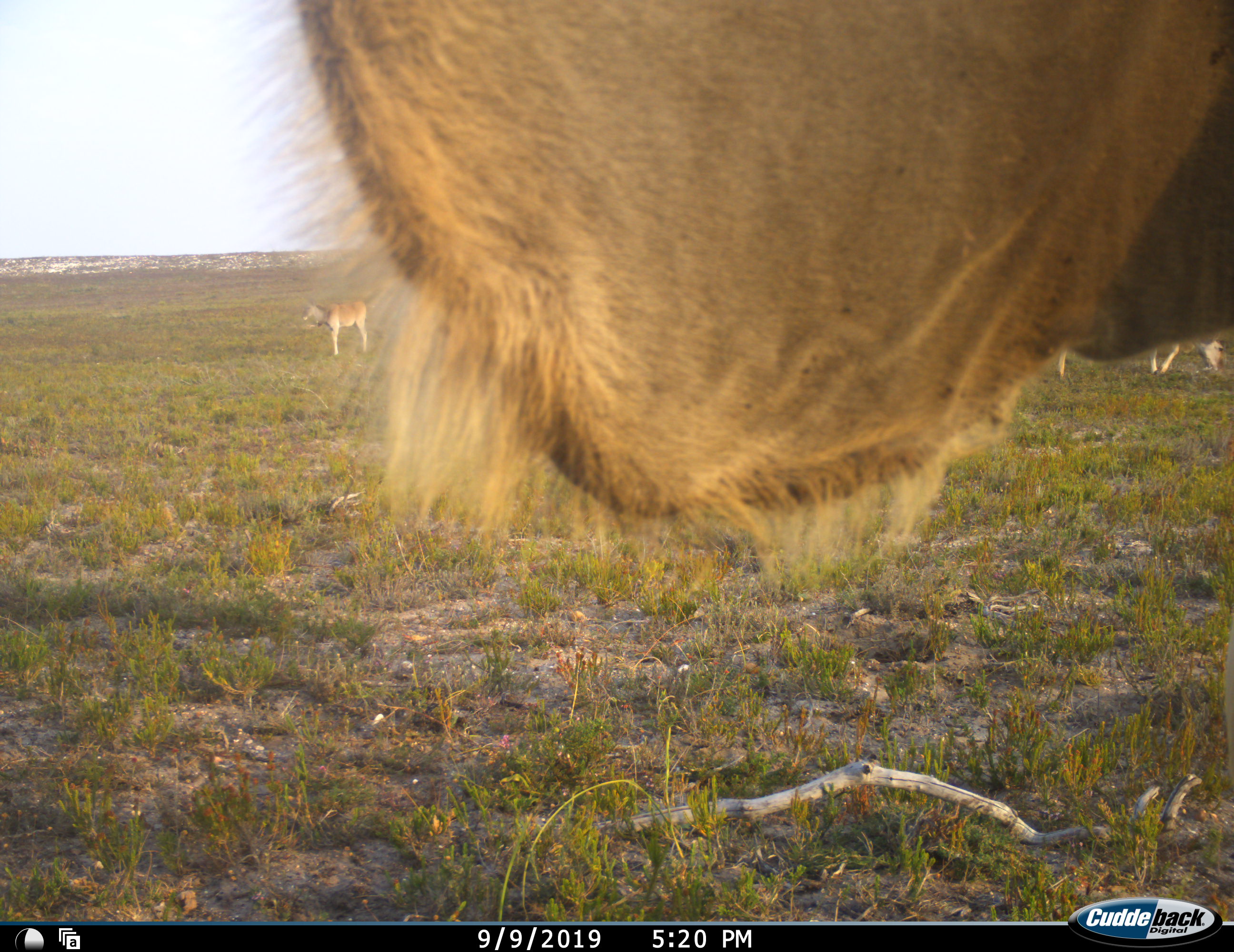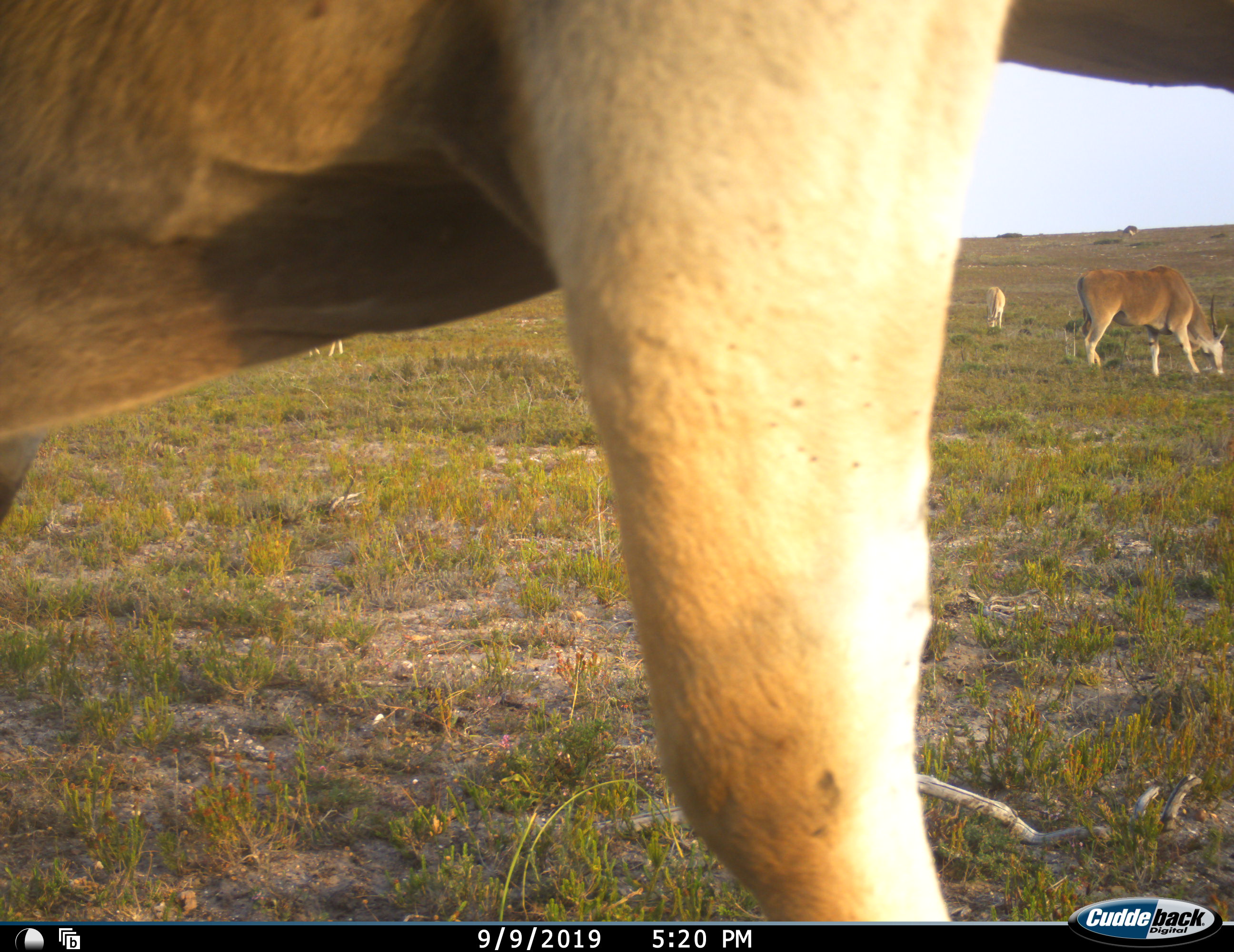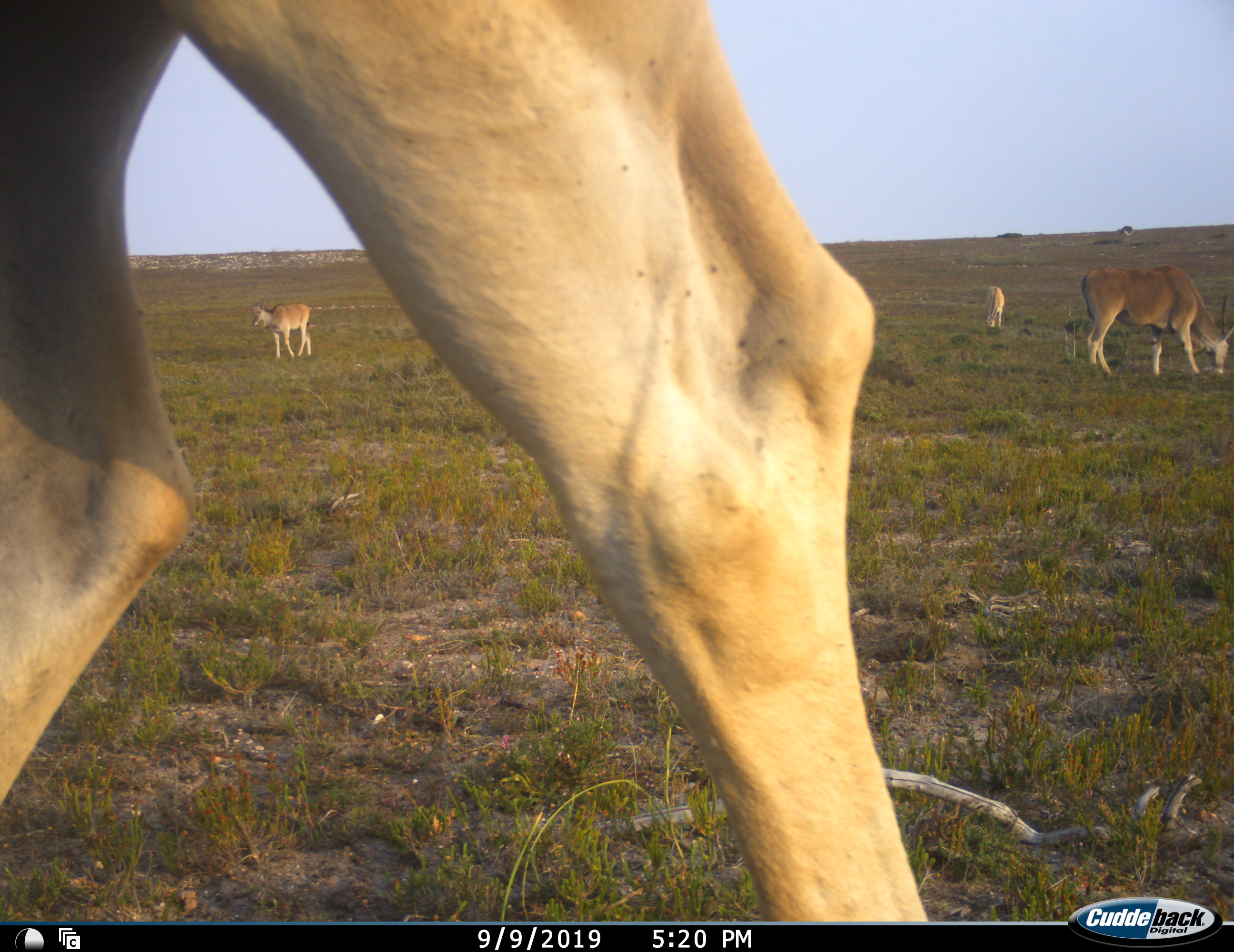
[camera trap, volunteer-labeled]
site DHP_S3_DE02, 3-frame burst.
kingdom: Animalia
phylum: Chordata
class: Mammalia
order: Artiodactyla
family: Bovidae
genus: Tragelaphus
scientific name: Tragelaphus oryx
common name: eland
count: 4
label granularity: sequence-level